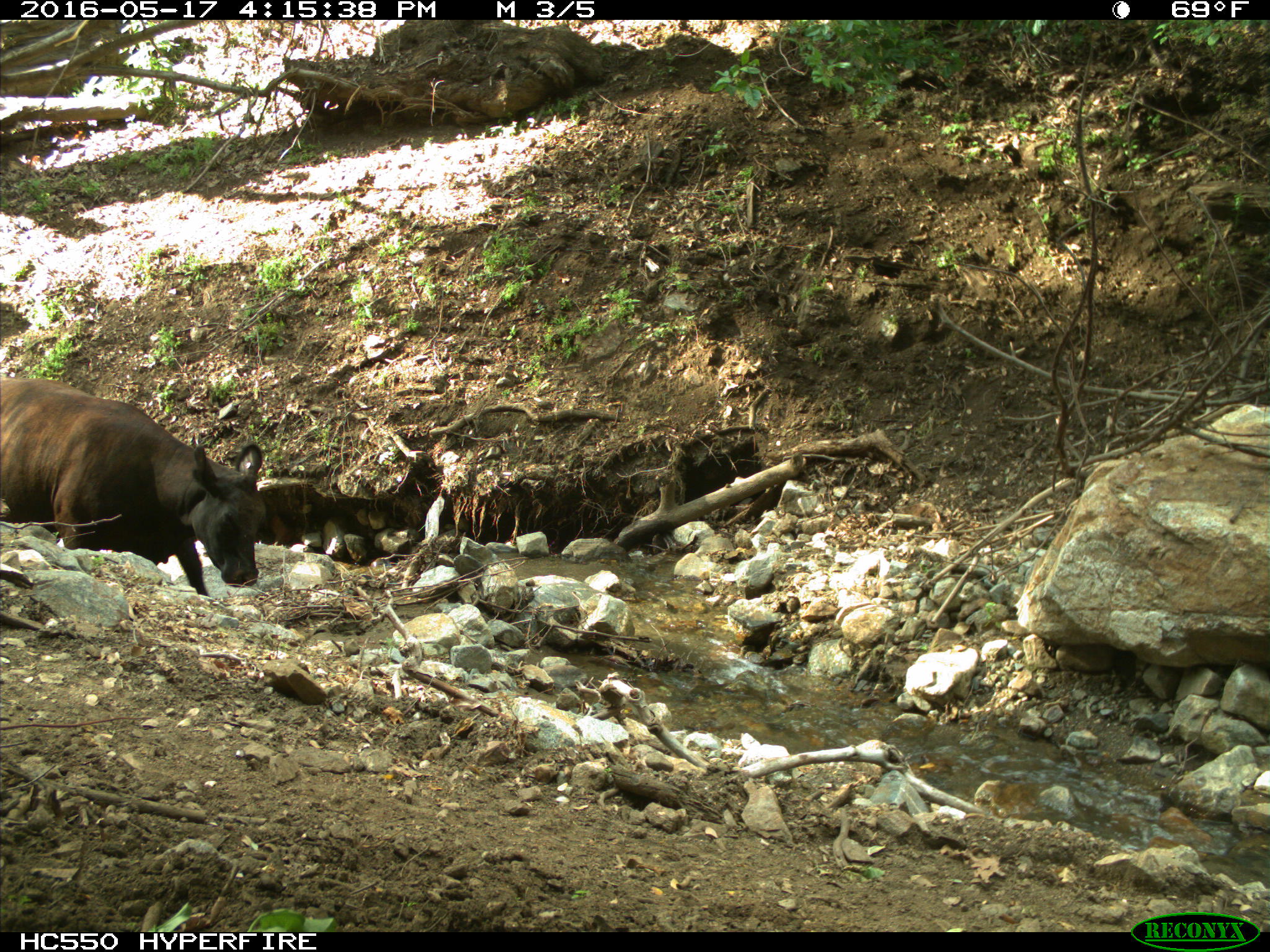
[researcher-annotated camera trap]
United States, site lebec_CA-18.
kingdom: Animalia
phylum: Chordata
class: Mammalia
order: Artiodactyla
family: Bovidae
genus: Bos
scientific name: Bos taurus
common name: domestic cow